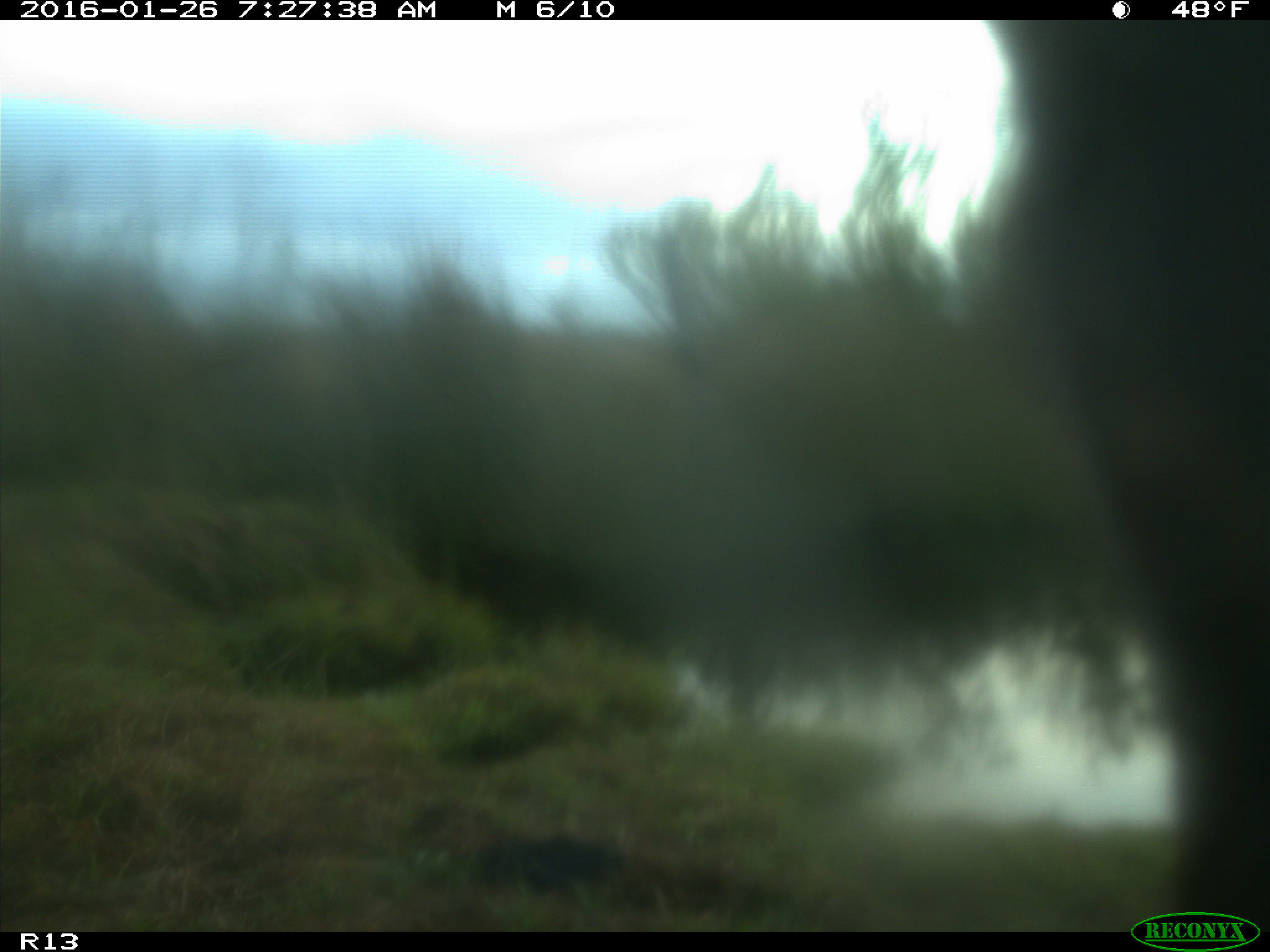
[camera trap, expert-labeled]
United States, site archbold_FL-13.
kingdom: Animalia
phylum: Chordata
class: Mammalia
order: Artiodactyla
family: Bovidae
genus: Bos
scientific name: Bos taurus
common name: domestic cow